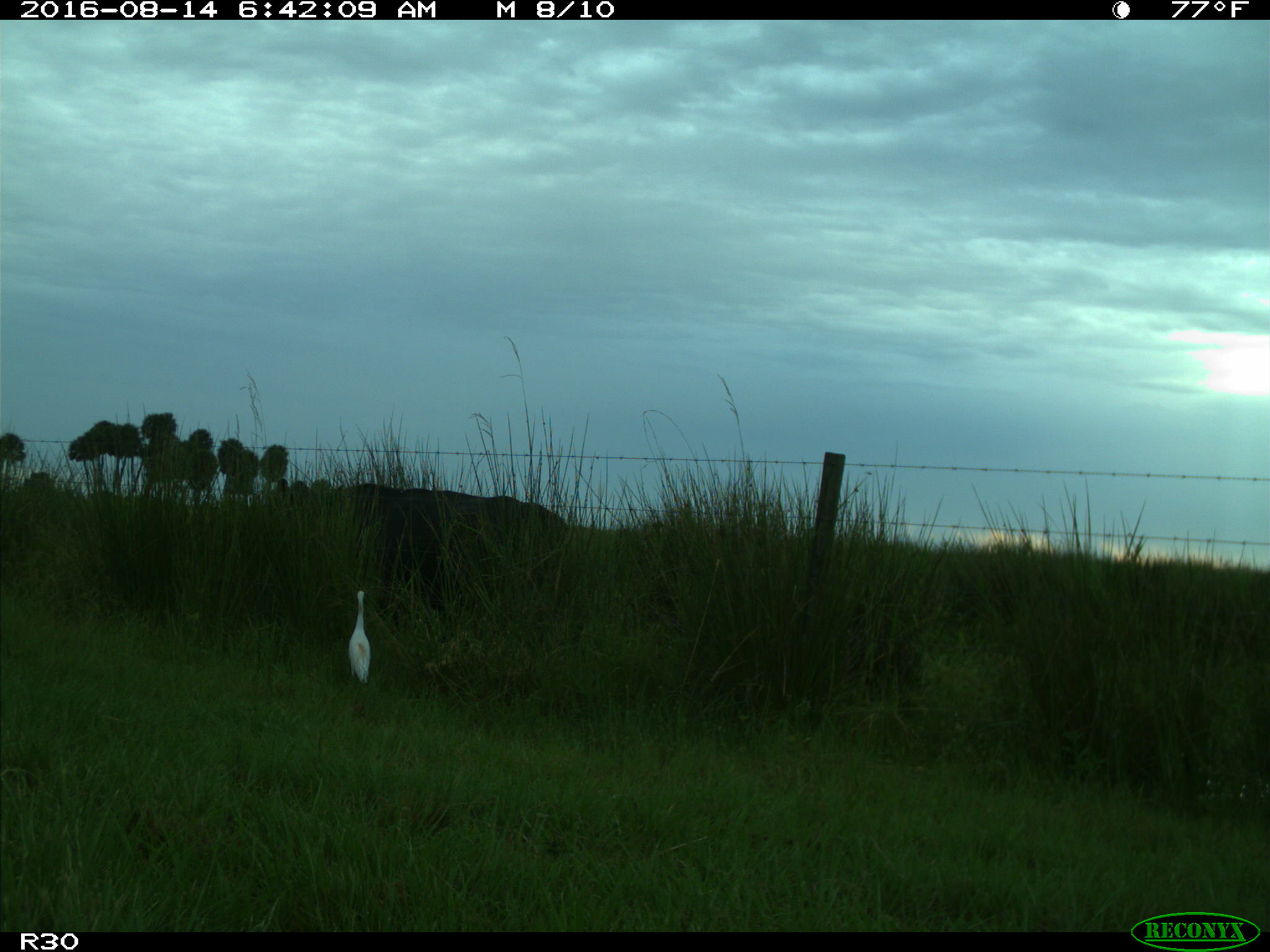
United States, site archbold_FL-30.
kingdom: Animalia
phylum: Chordata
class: Mammalia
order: Artiodactyla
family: Bovidae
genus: Bos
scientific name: Bos taurus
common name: domestic cow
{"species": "Bos taurus (domestic cow)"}